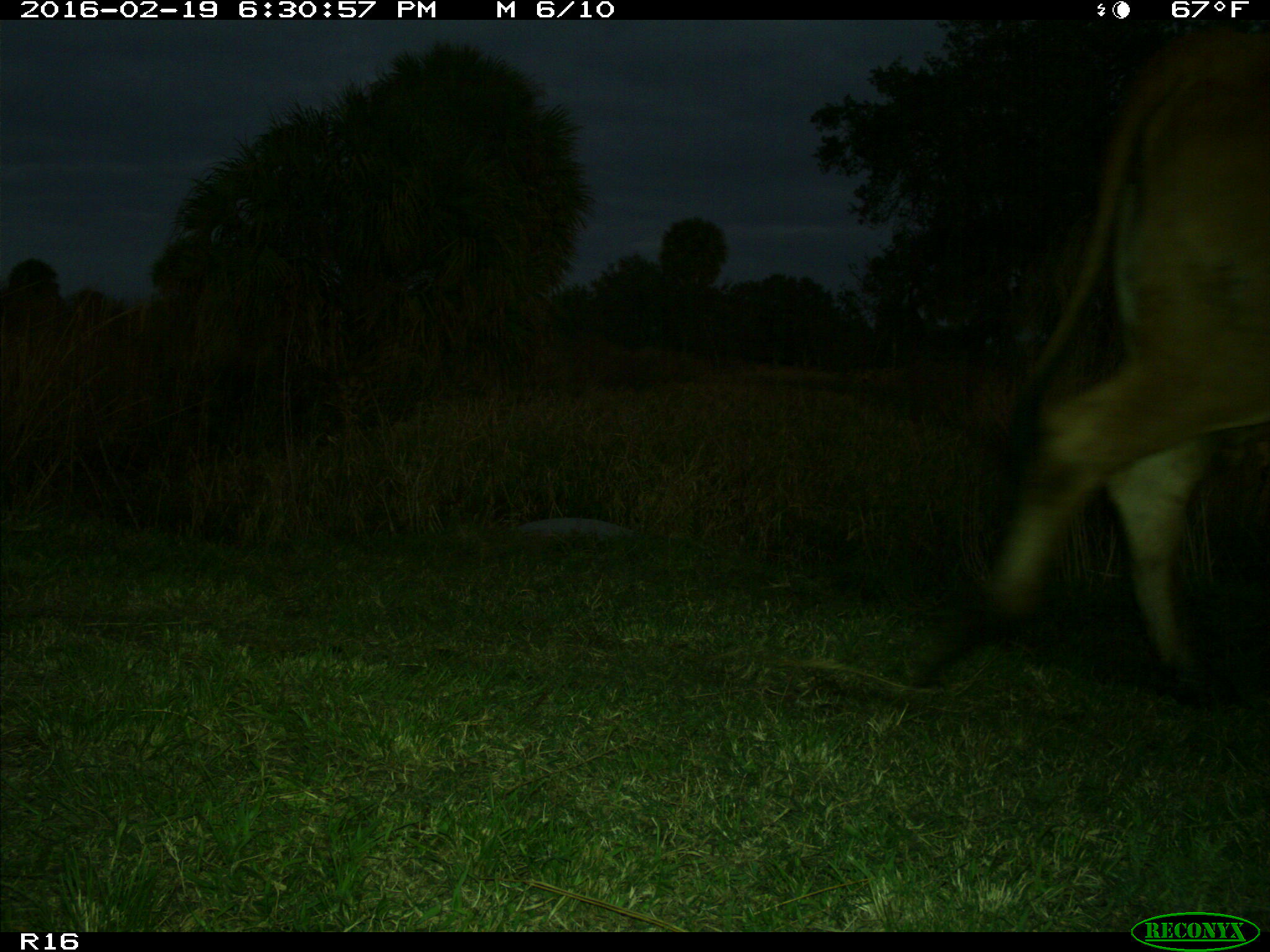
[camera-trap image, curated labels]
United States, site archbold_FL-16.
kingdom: Animalia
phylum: Chordata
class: Mammalia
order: Artiodactyla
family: Bovidae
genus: Bos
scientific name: Bos taurus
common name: domestic cow